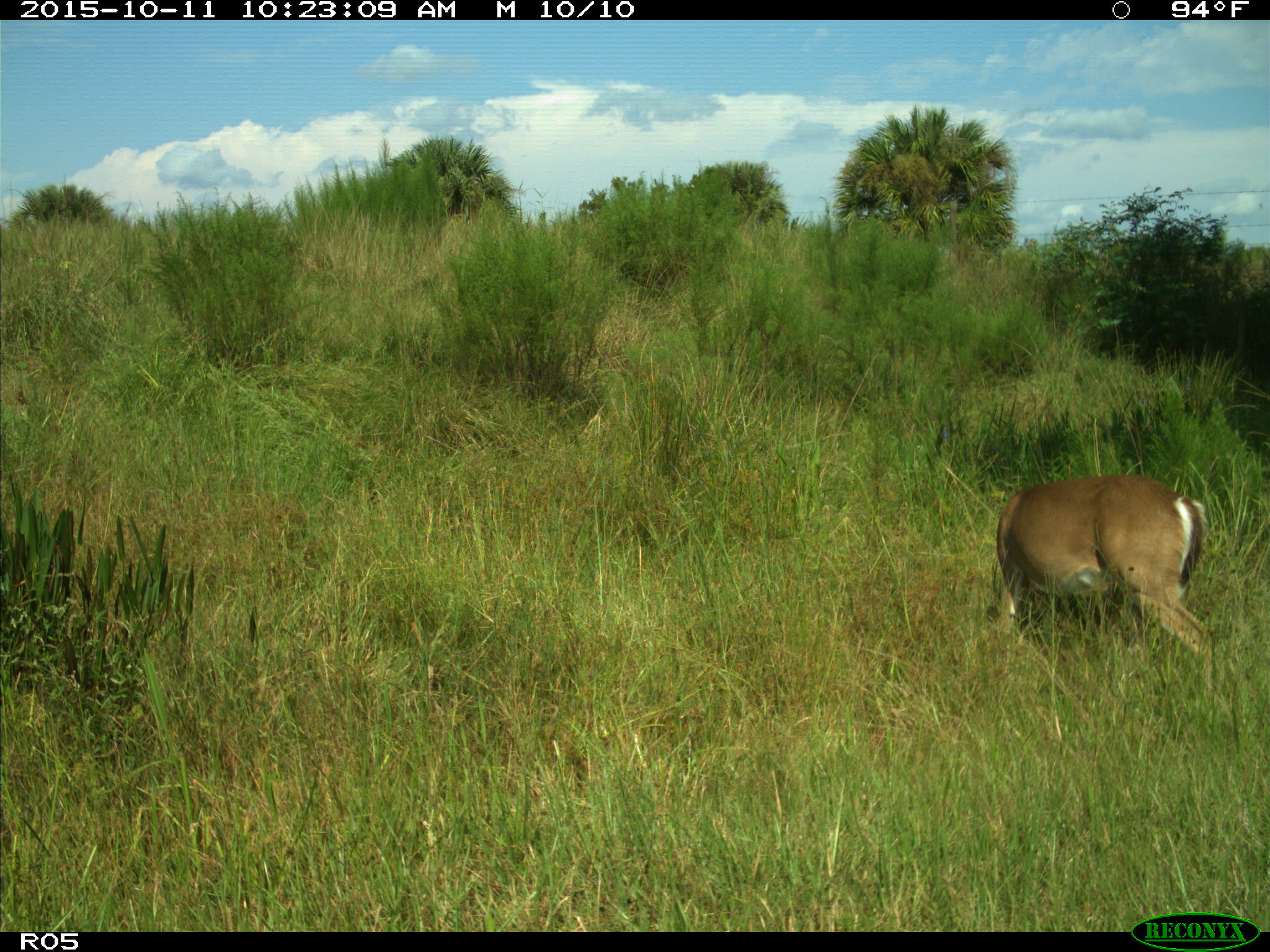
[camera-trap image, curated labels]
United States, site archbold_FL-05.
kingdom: Animalia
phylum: Chordata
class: Mammalia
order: Artiodactyla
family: Cervidae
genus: Odocoileus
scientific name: Odocoileus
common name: deer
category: unidentified deer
Unidentified deer (deer) (Odocoileus).